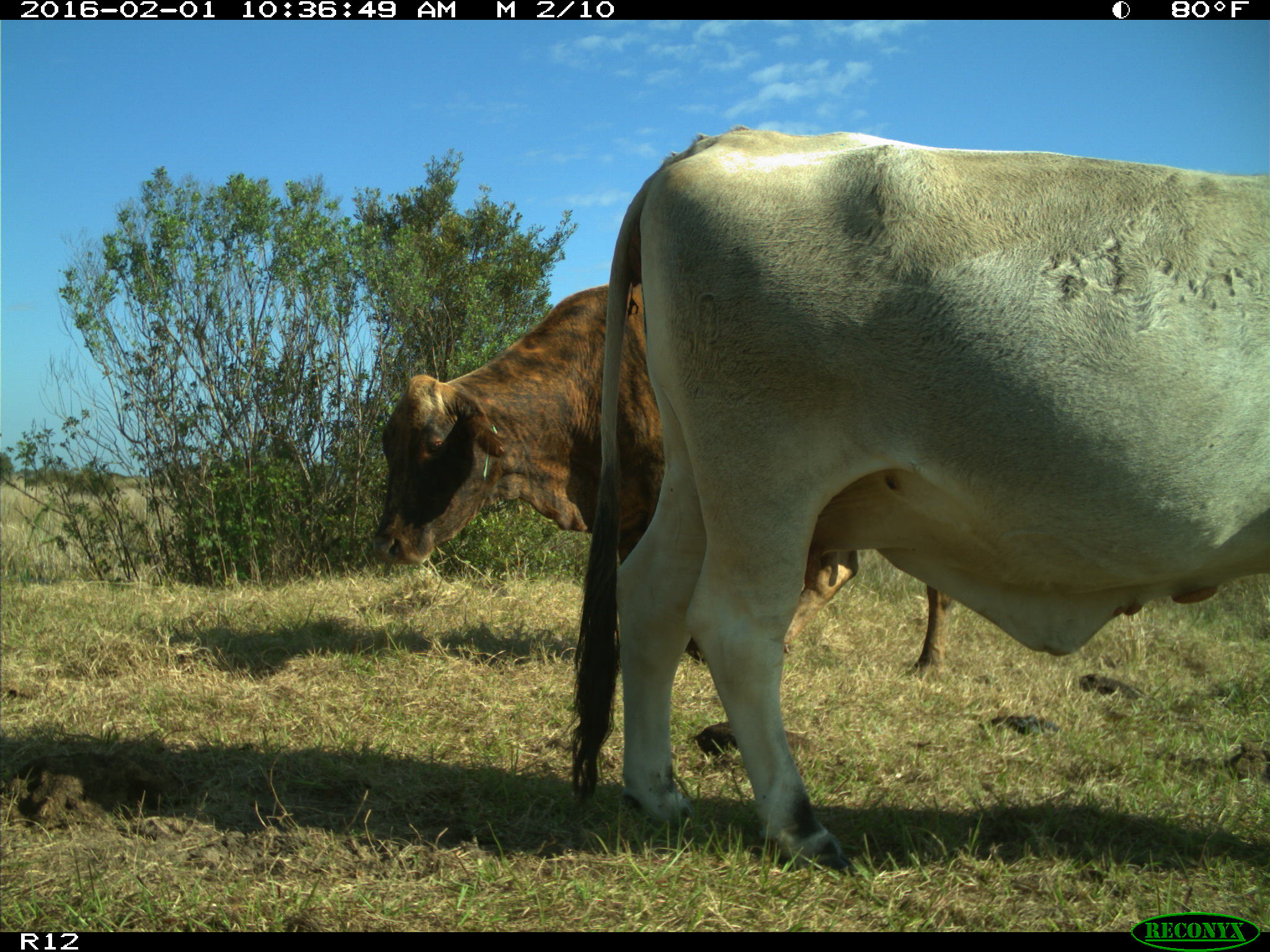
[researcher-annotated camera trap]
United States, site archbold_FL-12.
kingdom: Animalia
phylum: Chordata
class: Mammalia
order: Artiodactyla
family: Bovidae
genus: Bos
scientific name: Bos taurus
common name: domestic cow